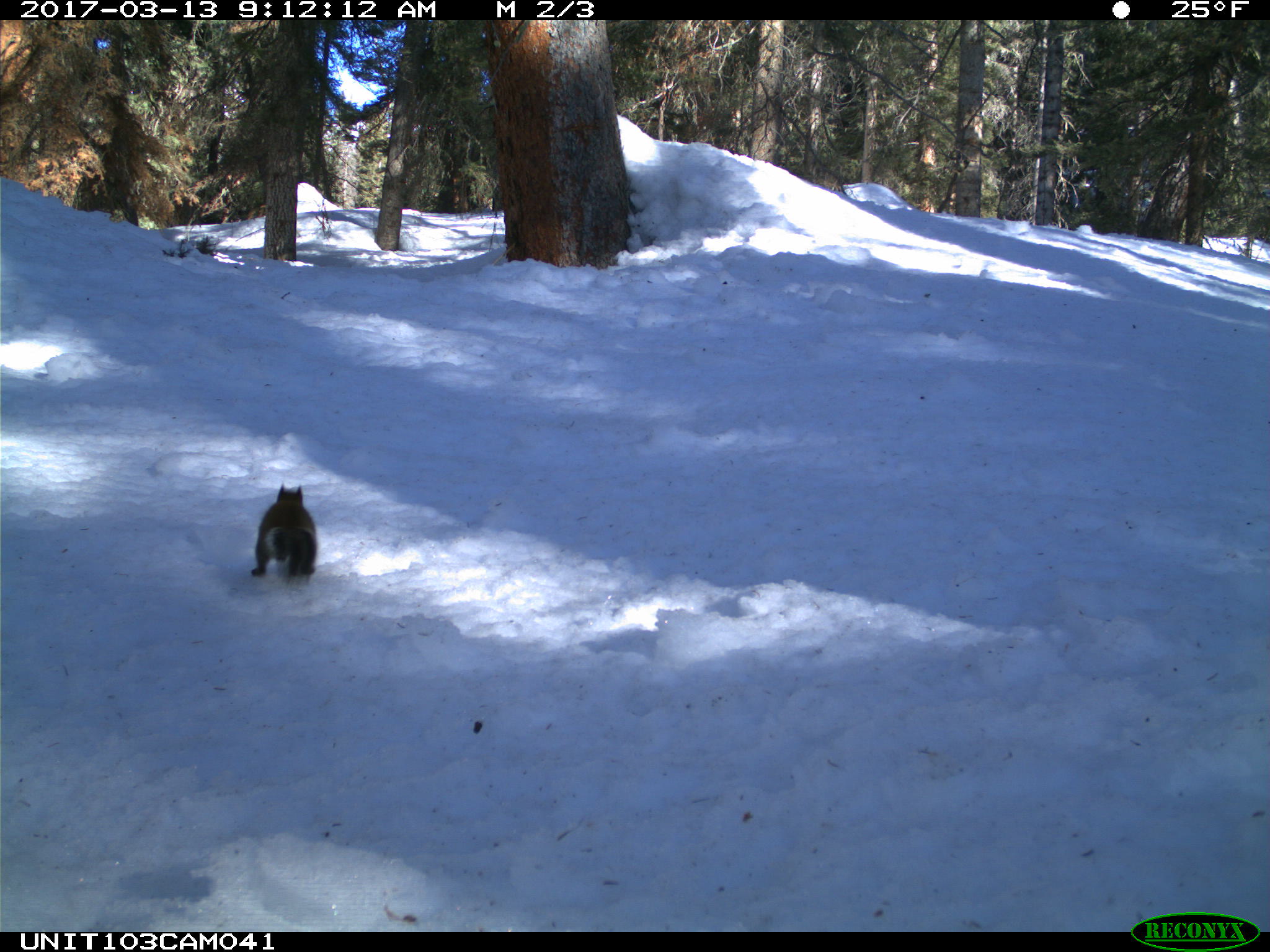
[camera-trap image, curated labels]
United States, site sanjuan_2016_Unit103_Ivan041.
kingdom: Animalia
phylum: Chordata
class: Mammalia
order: Rodentia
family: Sciuridae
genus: Tamiasciurus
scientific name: Tamiasciurus hudsonicus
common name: american red squirrel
Tamiasciurus hudsonicus (american red squirrel).